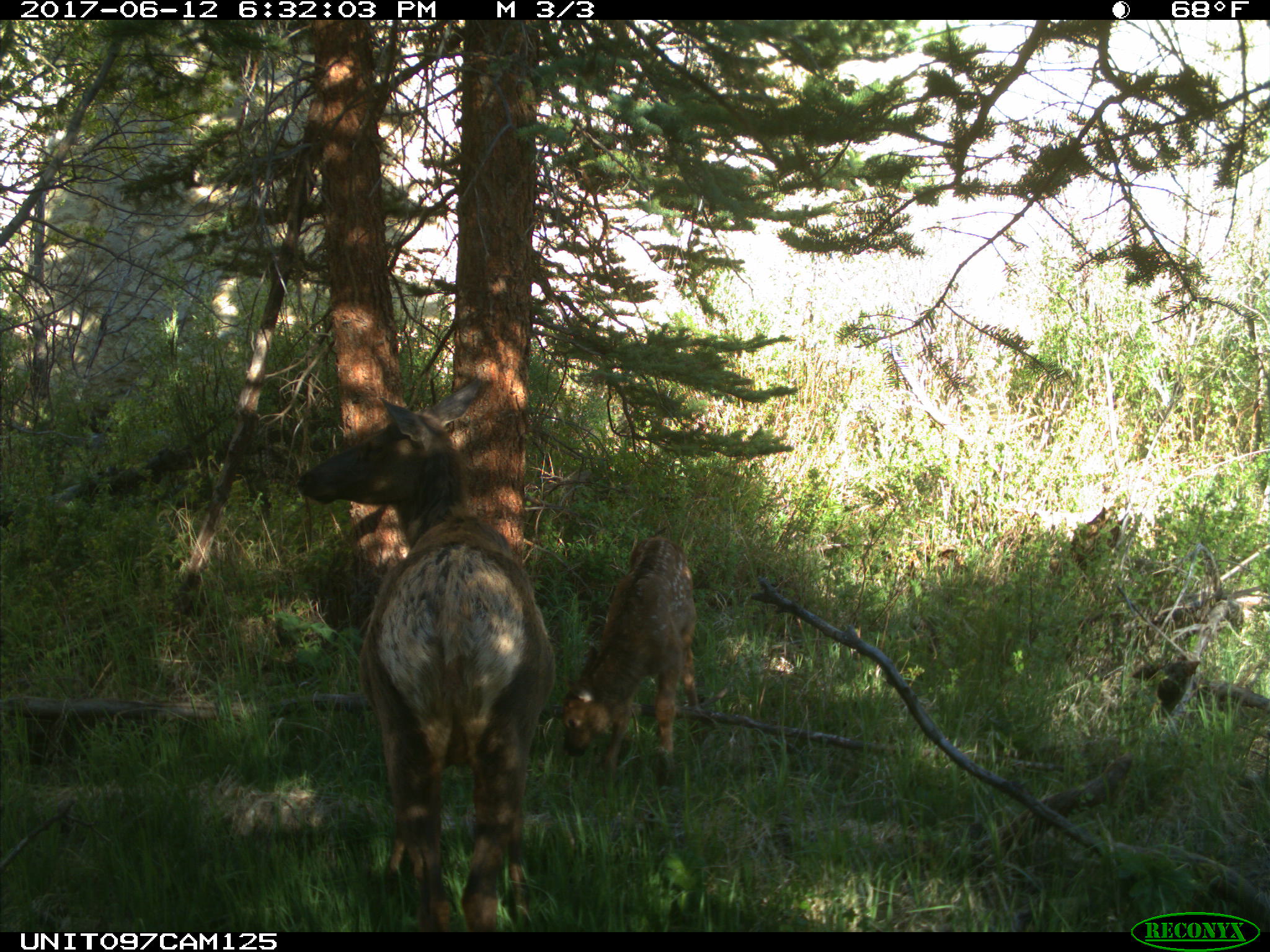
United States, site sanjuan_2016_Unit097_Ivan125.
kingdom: Animalia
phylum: Chordata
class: Mammalia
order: Artiodactyla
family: Cervidae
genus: Cervus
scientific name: Cervus elaphus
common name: red deer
Cervus elaphus (red deer).